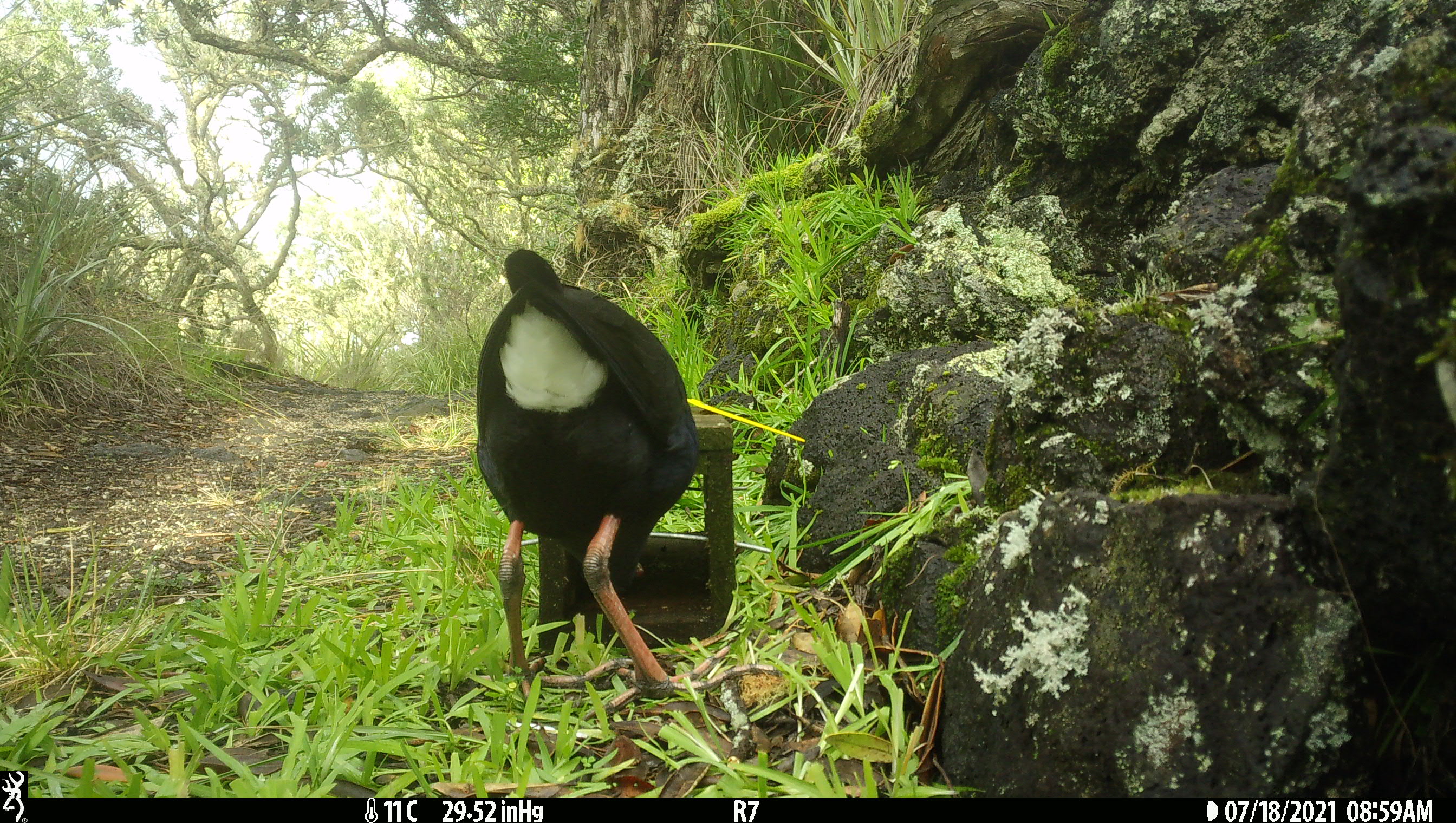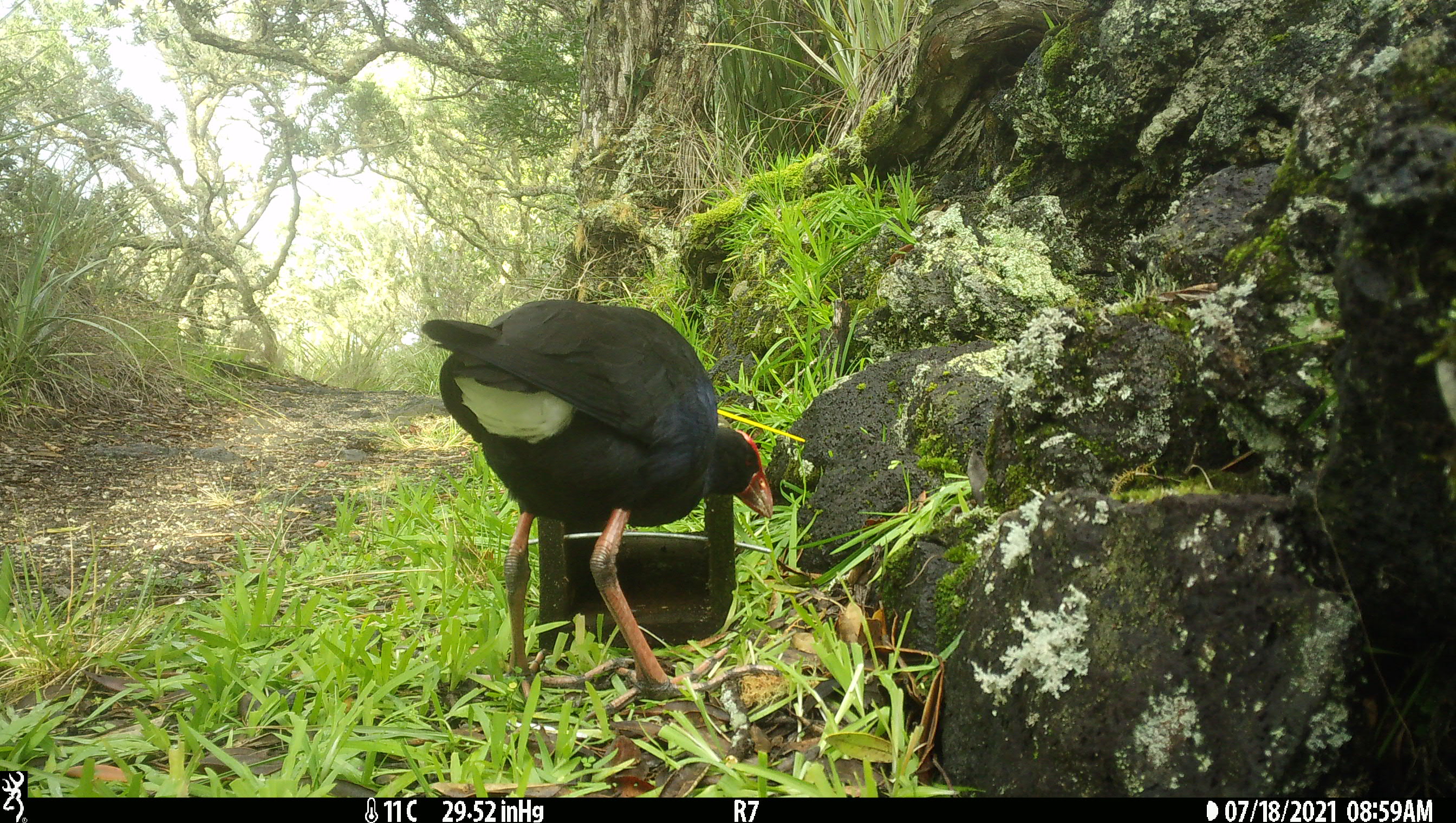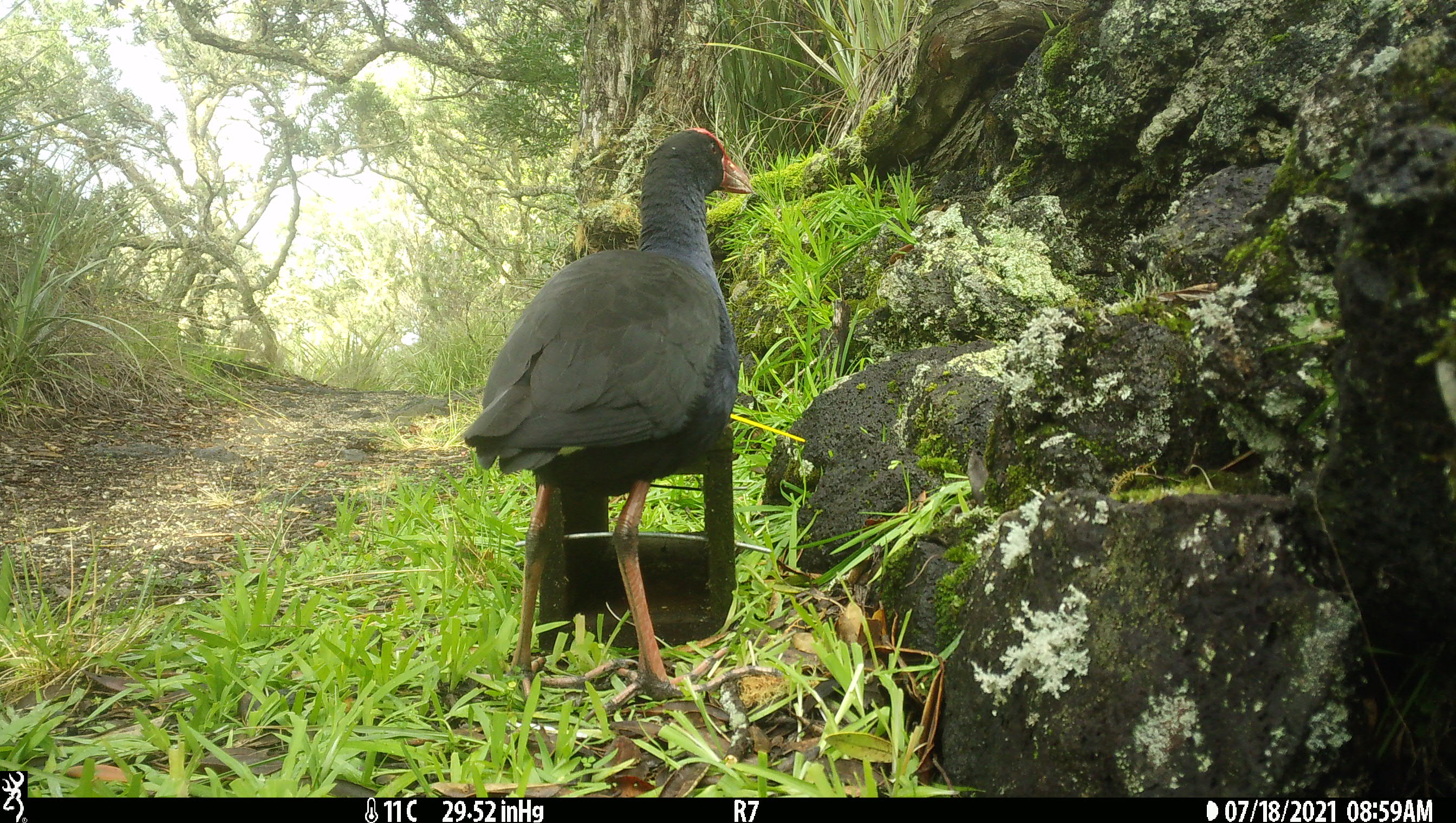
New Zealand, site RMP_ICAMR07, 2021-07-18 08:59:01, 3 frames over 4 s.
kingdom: Animalia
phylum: Chordata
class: Aves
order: Gruiformes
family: Rallidae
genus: Porphyrio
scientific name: Porphyrio melanotus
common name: australasian swamphen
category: pukeko